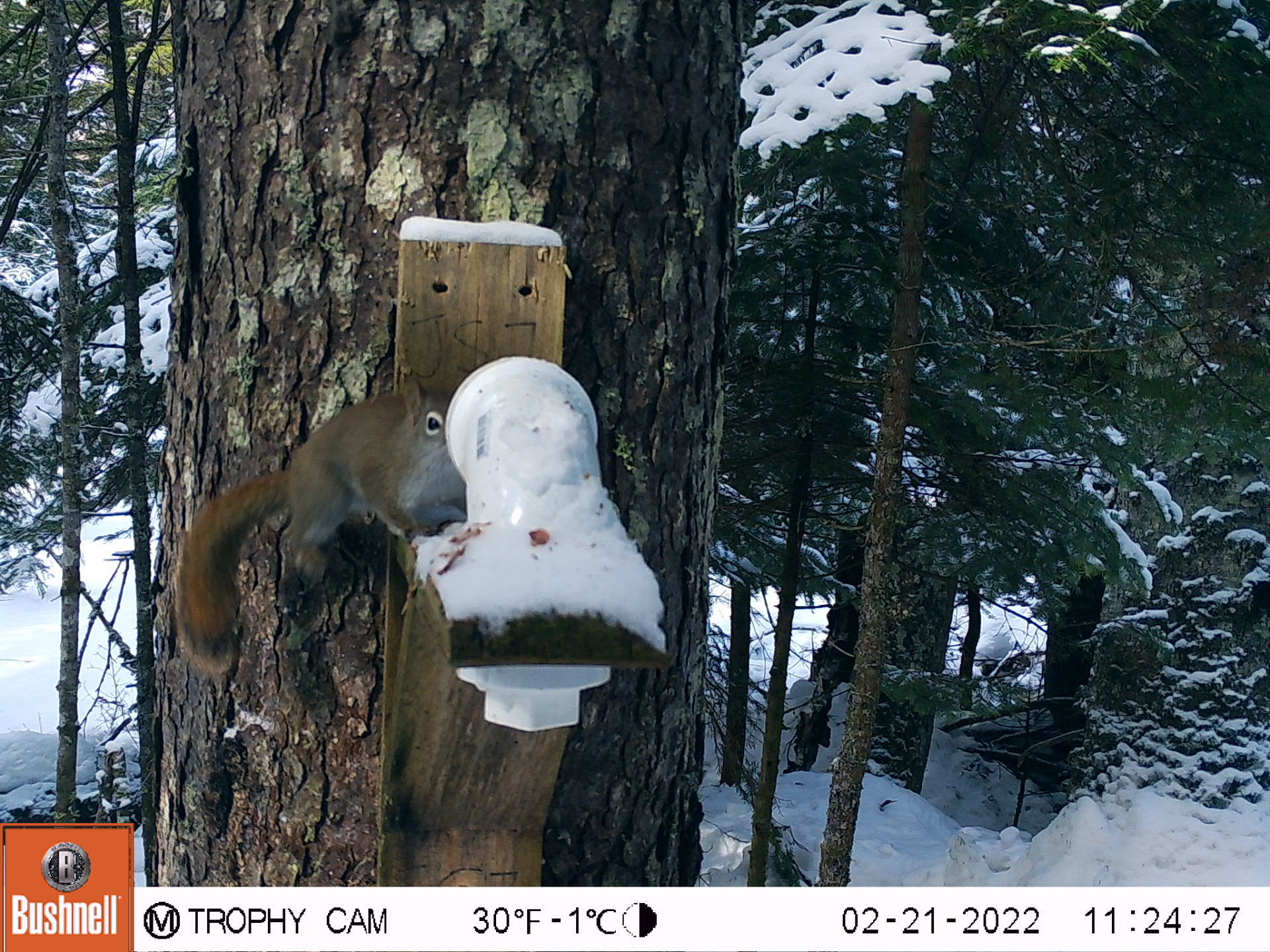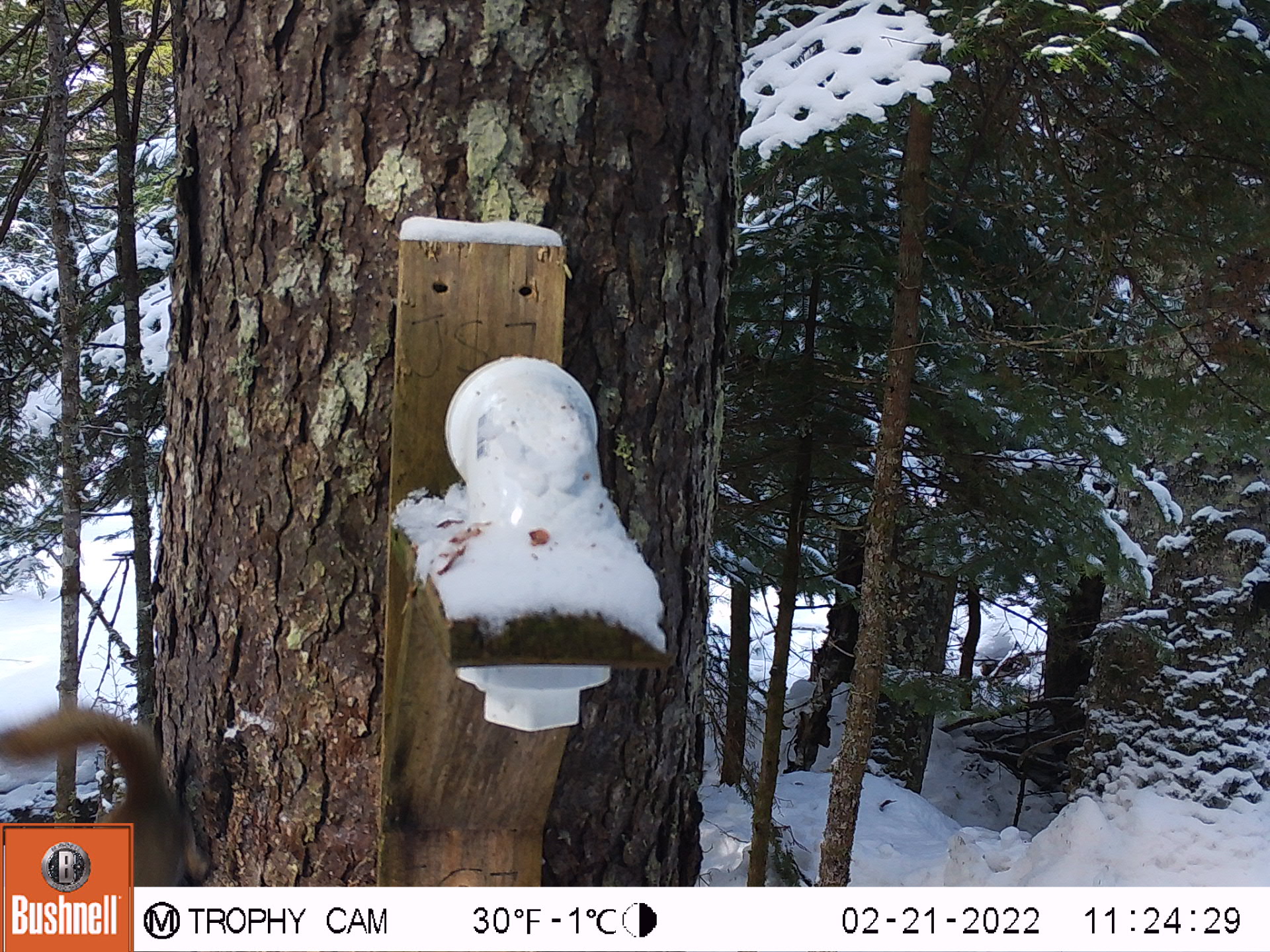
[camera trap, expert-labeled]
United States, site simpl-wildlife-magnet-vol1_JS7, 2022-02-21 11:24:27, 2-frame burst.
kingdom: Animalia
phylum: Chordata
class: Mammalia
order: Rodentia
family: Sciuridae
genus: Tamiasciurus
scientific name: Tamiasciurus hudsonicus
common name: red squirrel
Red squirrel (Tamiasciurus hudsonicus).